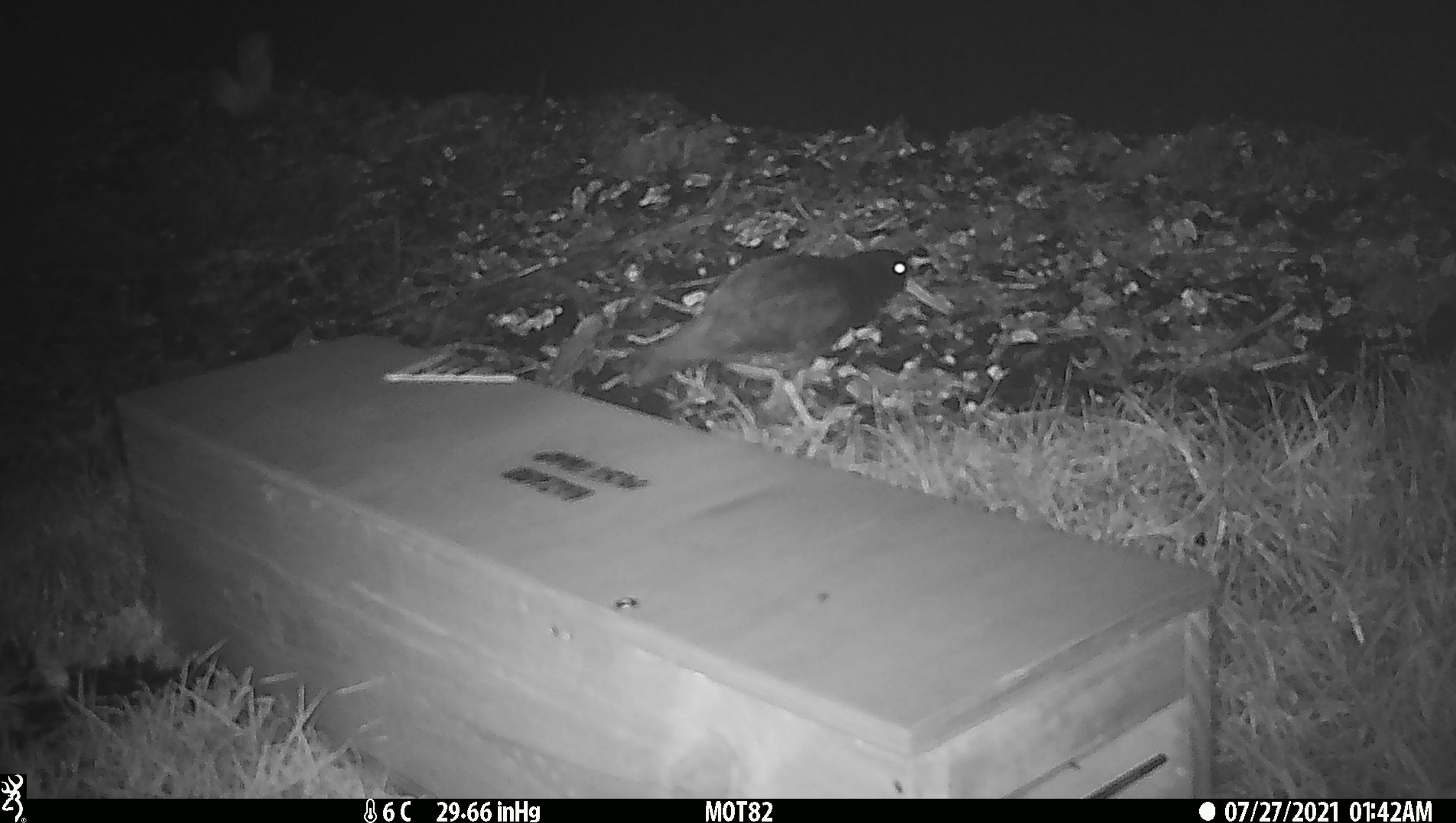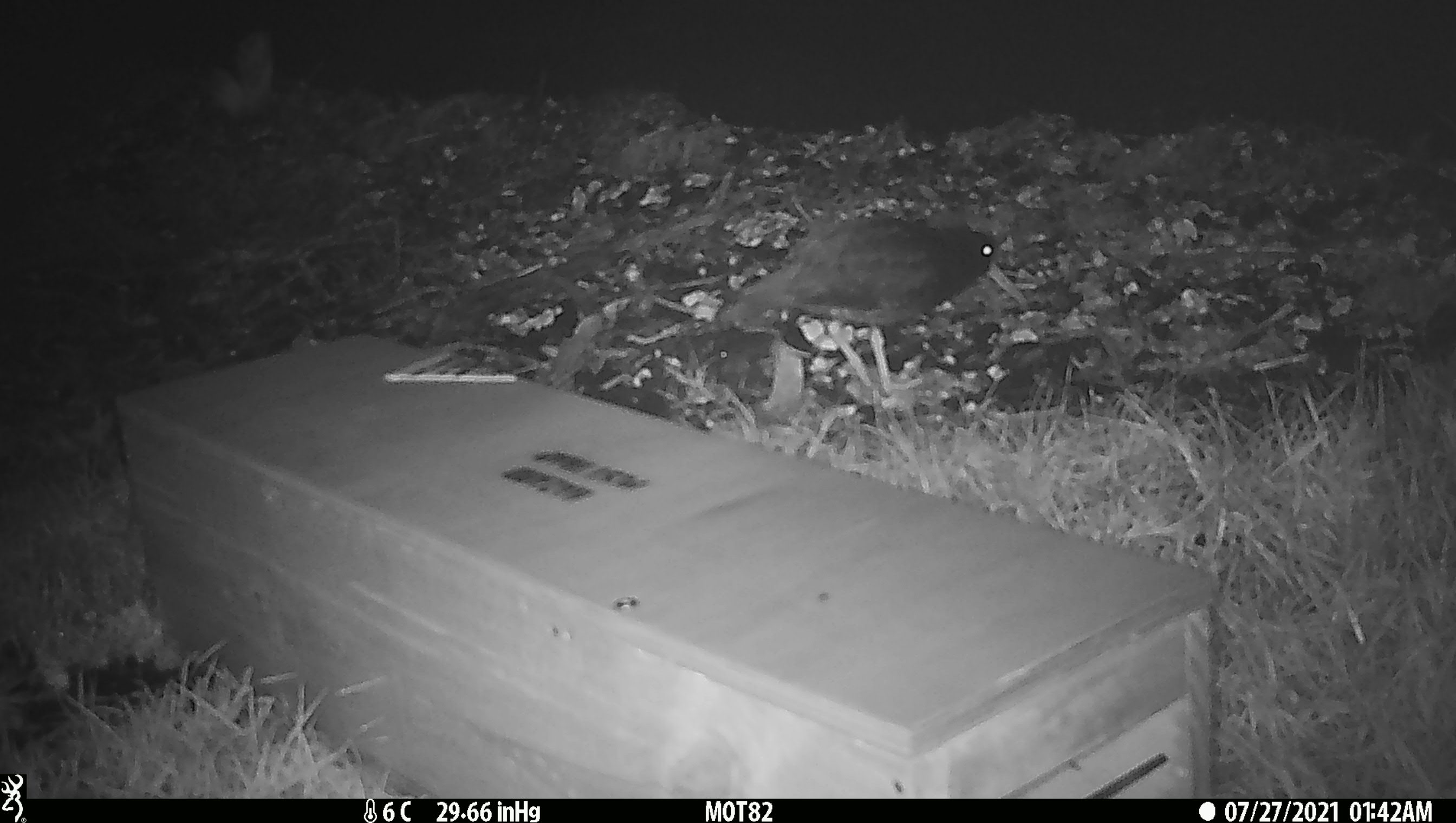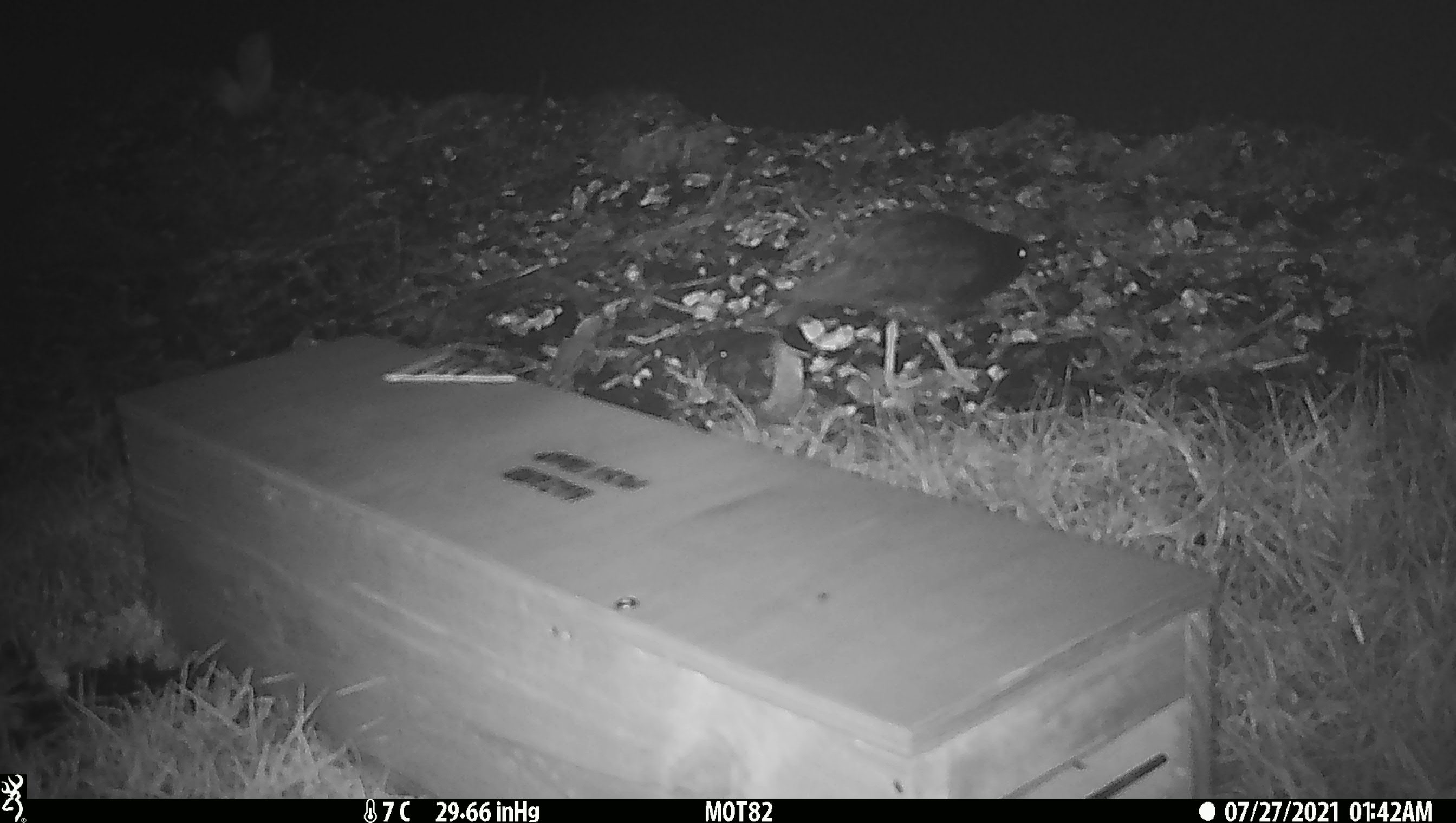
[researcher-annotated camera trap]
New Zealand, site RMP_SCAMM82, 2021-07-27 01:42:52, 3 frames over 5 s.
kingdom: Animalia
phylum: Chordata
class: Aves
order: Charadriiformes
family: Haematopodidae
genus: Haematopus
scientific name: Haematopus unicolor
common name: variable oystercatcher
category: oystercatcher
Oystercatcher (variable oystercatcher) (Haematopus unicolor).